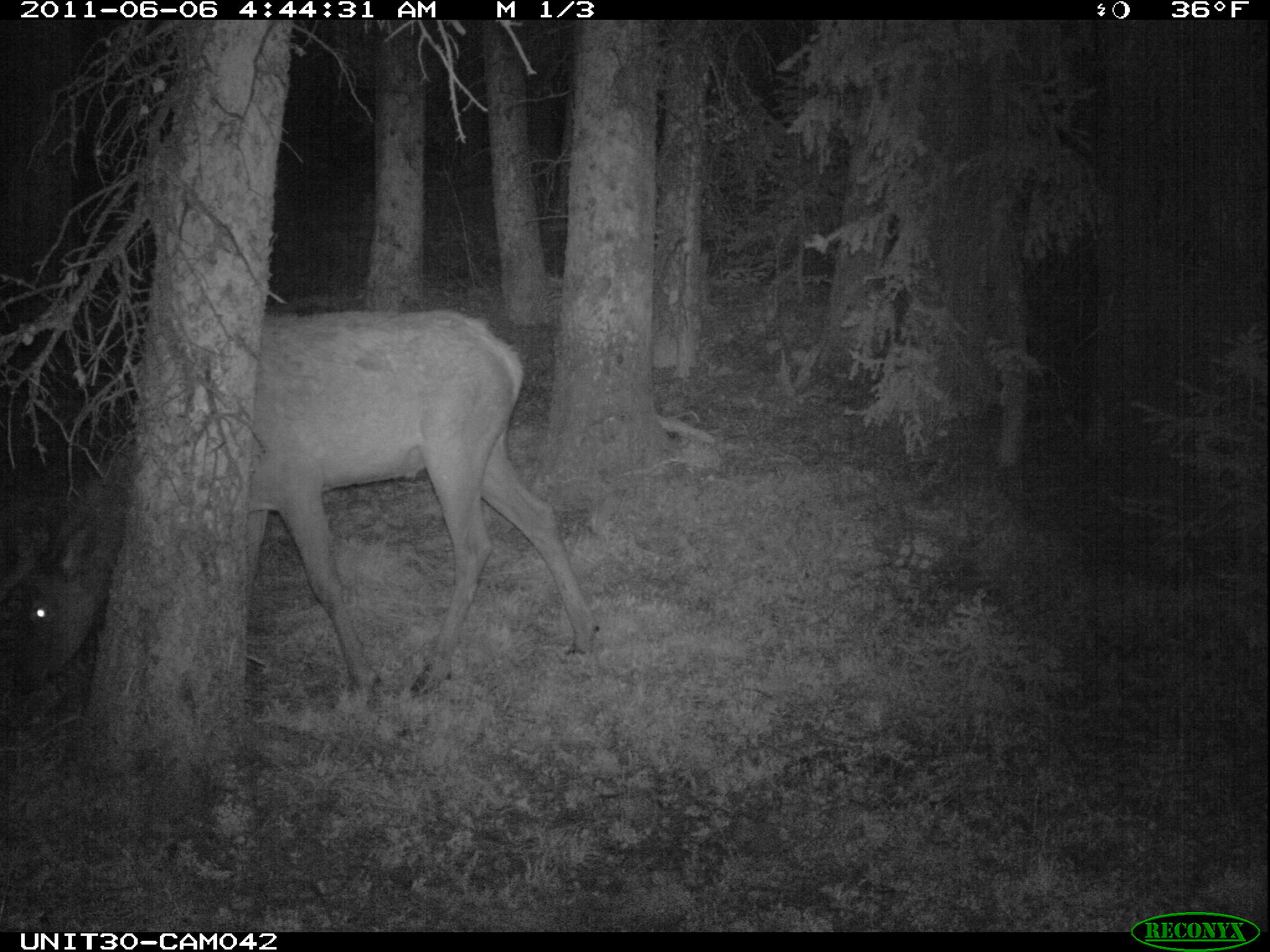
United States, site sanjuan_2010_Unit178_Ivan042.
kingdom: Animalia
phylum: Chordata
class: Mammalia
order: Artiodactyla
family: Cervidae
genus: Cervus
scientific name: Cervus elaphus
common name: red deer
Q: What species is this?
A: Cervus elaphus (red deer).